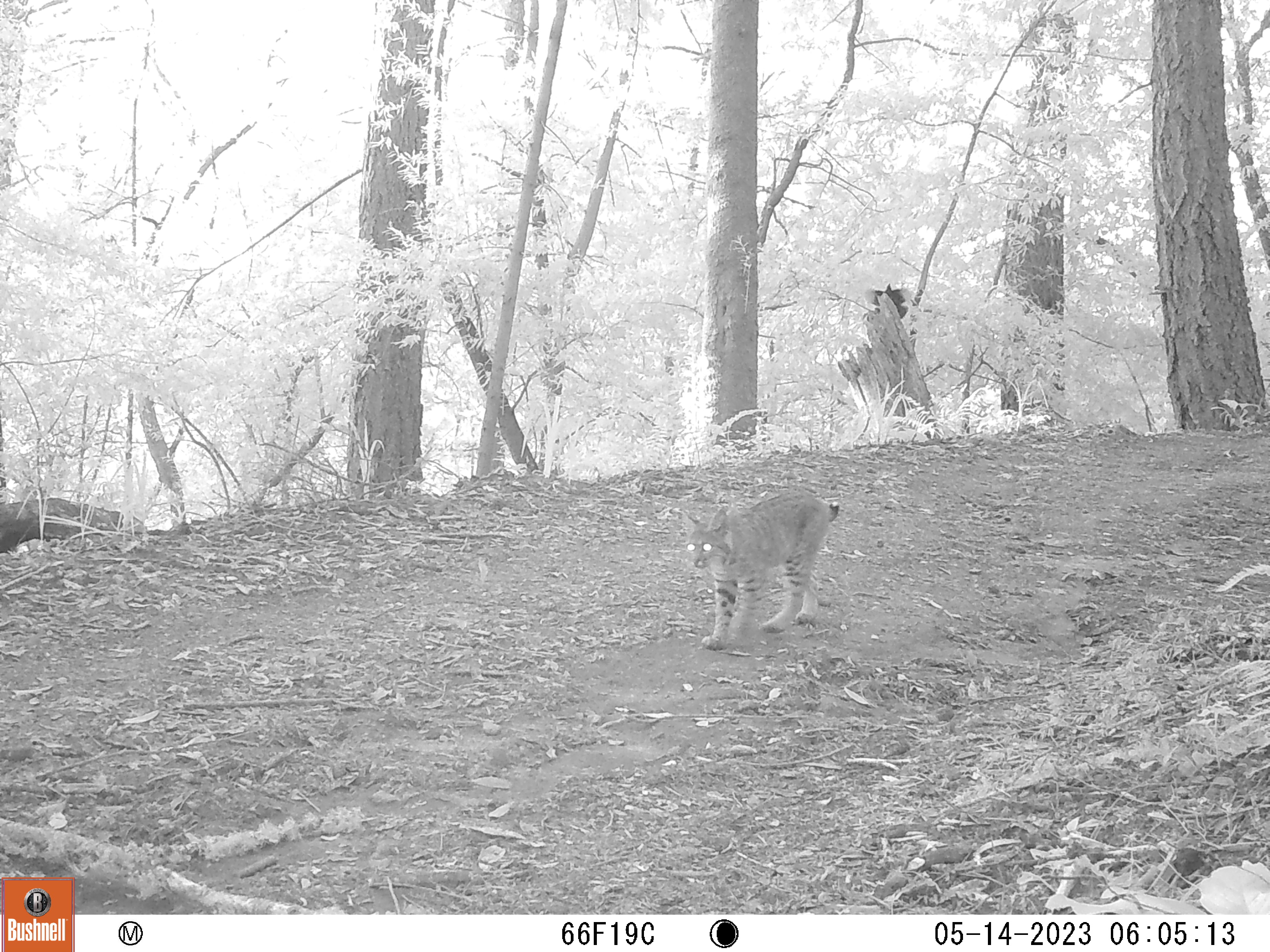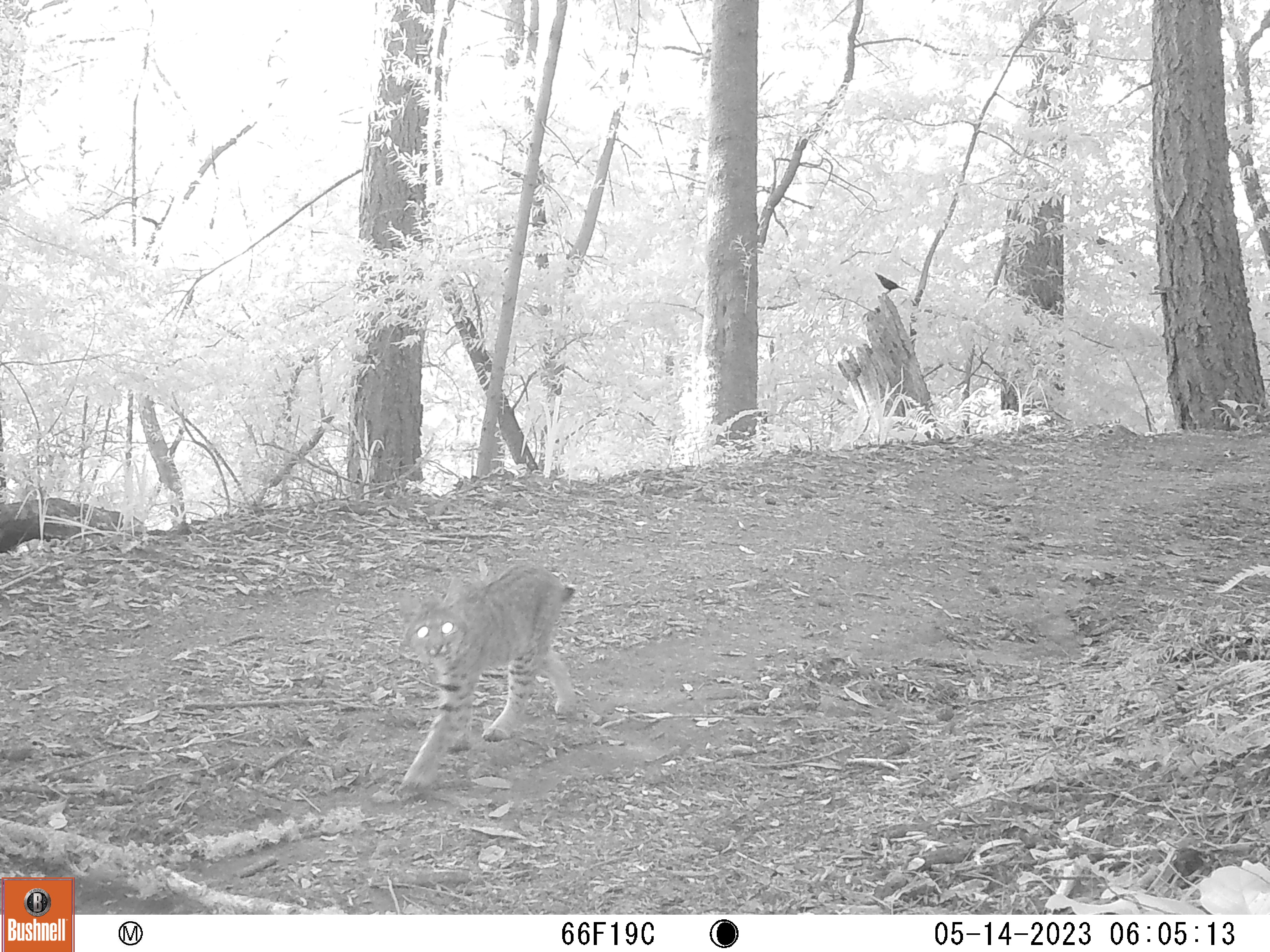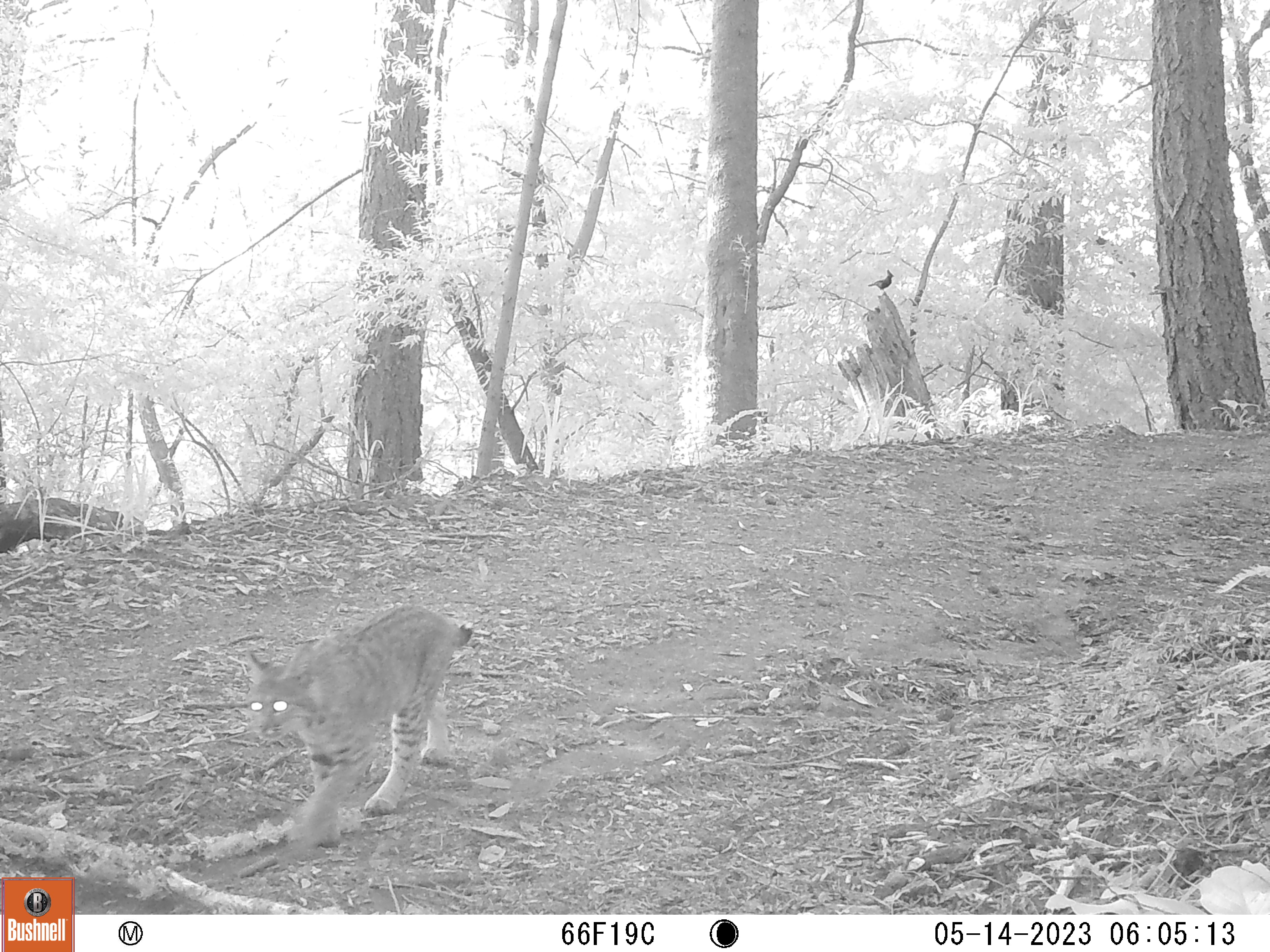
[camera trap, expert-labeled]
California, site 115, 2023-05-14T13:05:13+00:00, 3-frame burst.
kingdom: Animalia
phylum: Chordata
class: Mammalia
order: Carnivora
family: Felidae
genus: Lynx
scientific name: Lynx rufus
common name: bobcat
Bobcat (Lynx rufus).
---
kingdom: Animalia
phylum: Chordata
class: Aves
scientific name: Aves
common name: bird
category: unknown bird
Unknown bird (bird) (Aves).